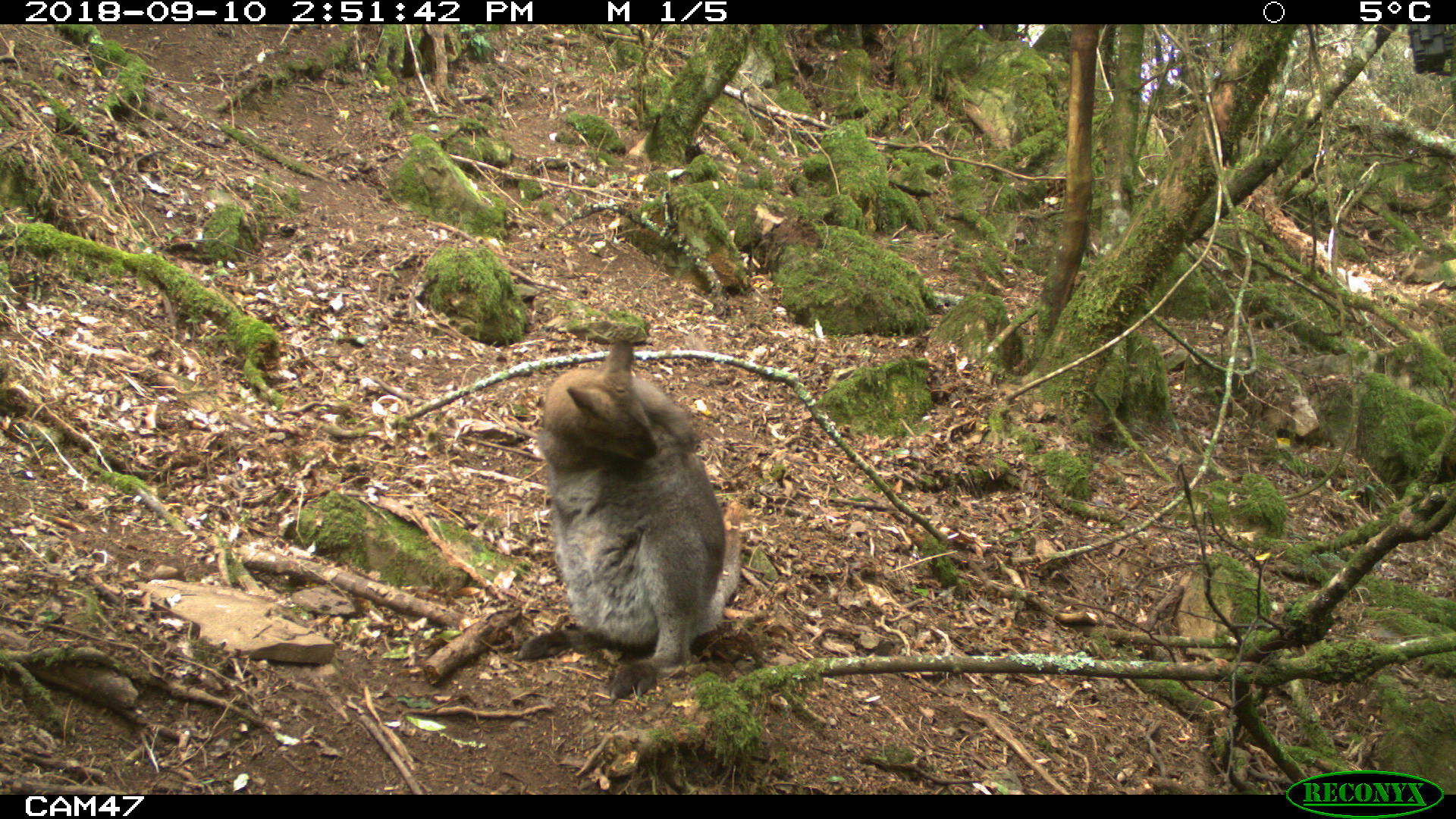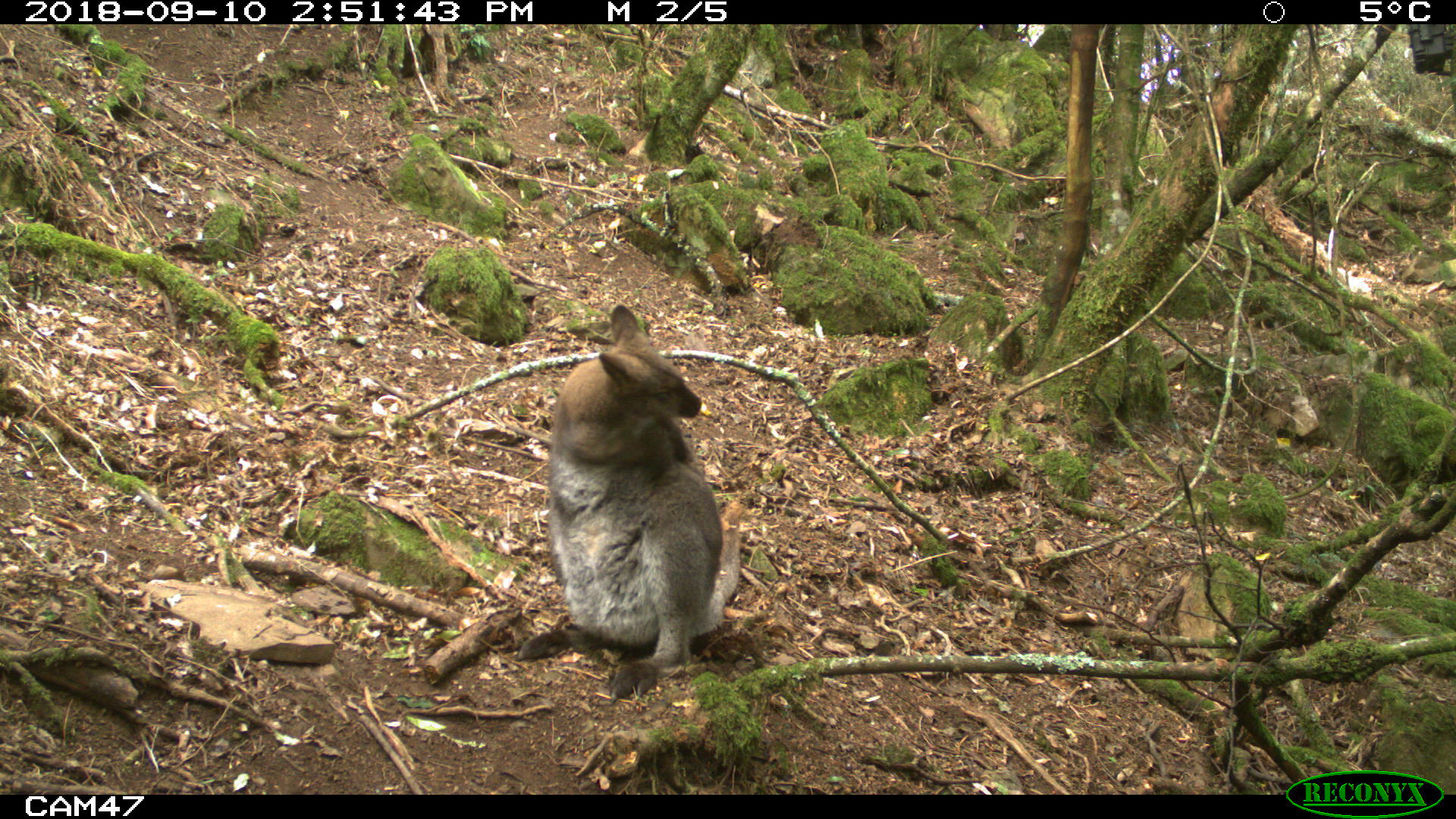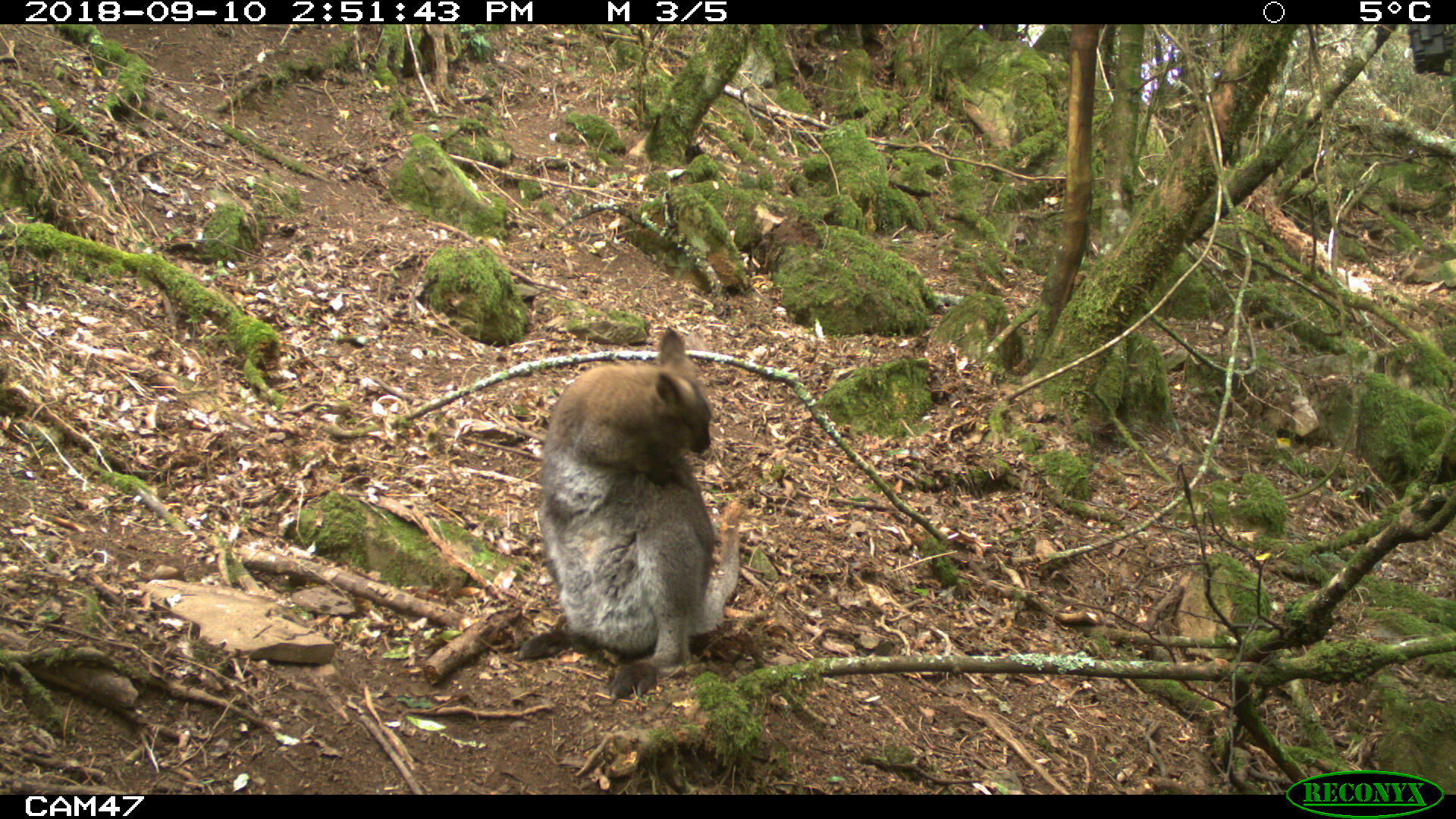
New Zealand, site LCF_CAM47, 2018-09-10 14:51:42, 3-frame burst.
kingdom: Animalia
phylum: Chordata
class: Mammalia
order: Diprotodontia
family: Macropodidae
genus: Notamacropus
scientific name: Notamacropus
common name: wallaby